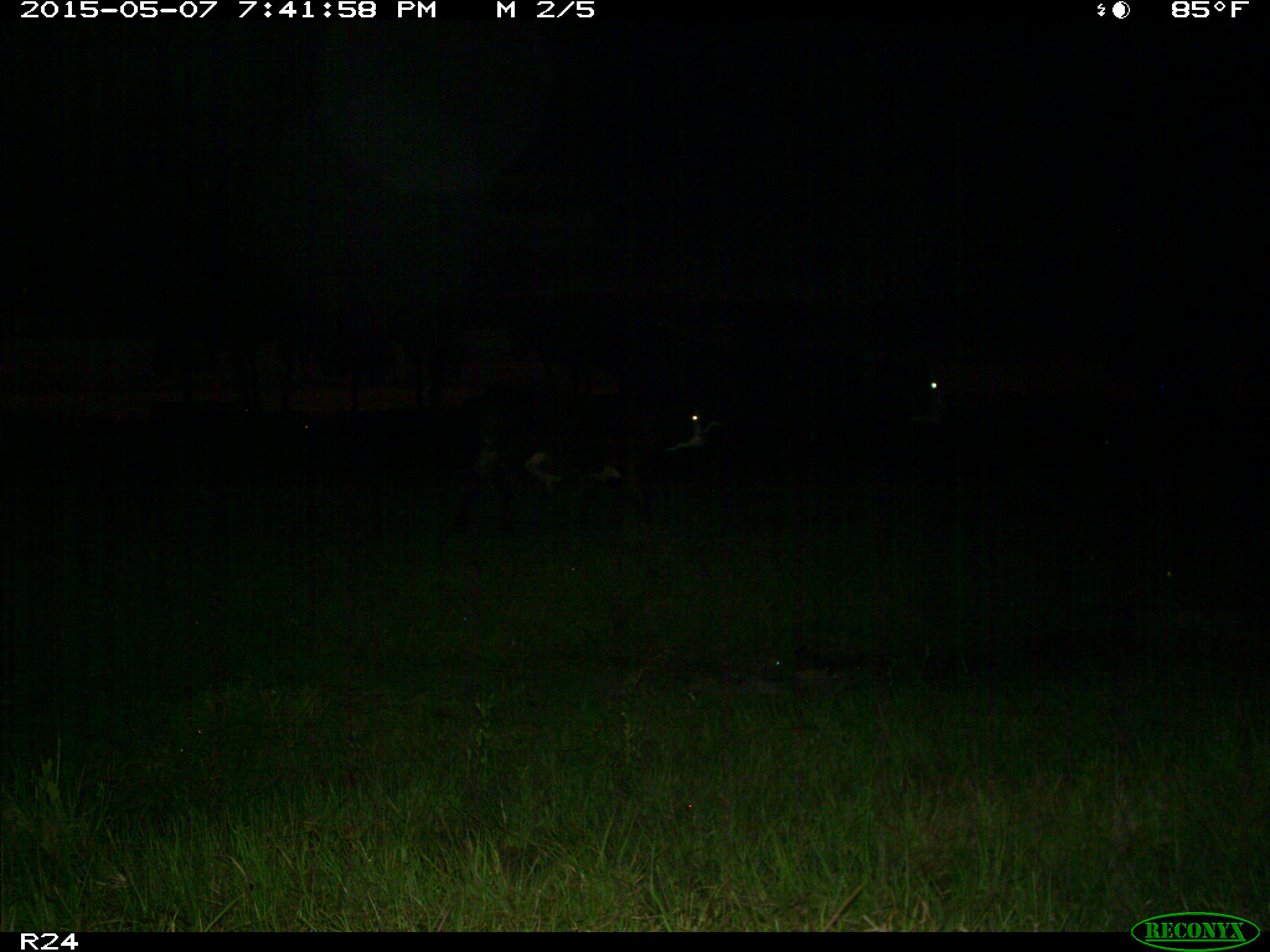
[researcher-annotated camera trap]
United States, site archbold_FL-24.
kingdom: Animalia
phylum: Chordata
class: Mammalia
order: Artiodactyla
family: Bovidae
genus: Bos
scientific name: Bos taurus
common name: domestic cow